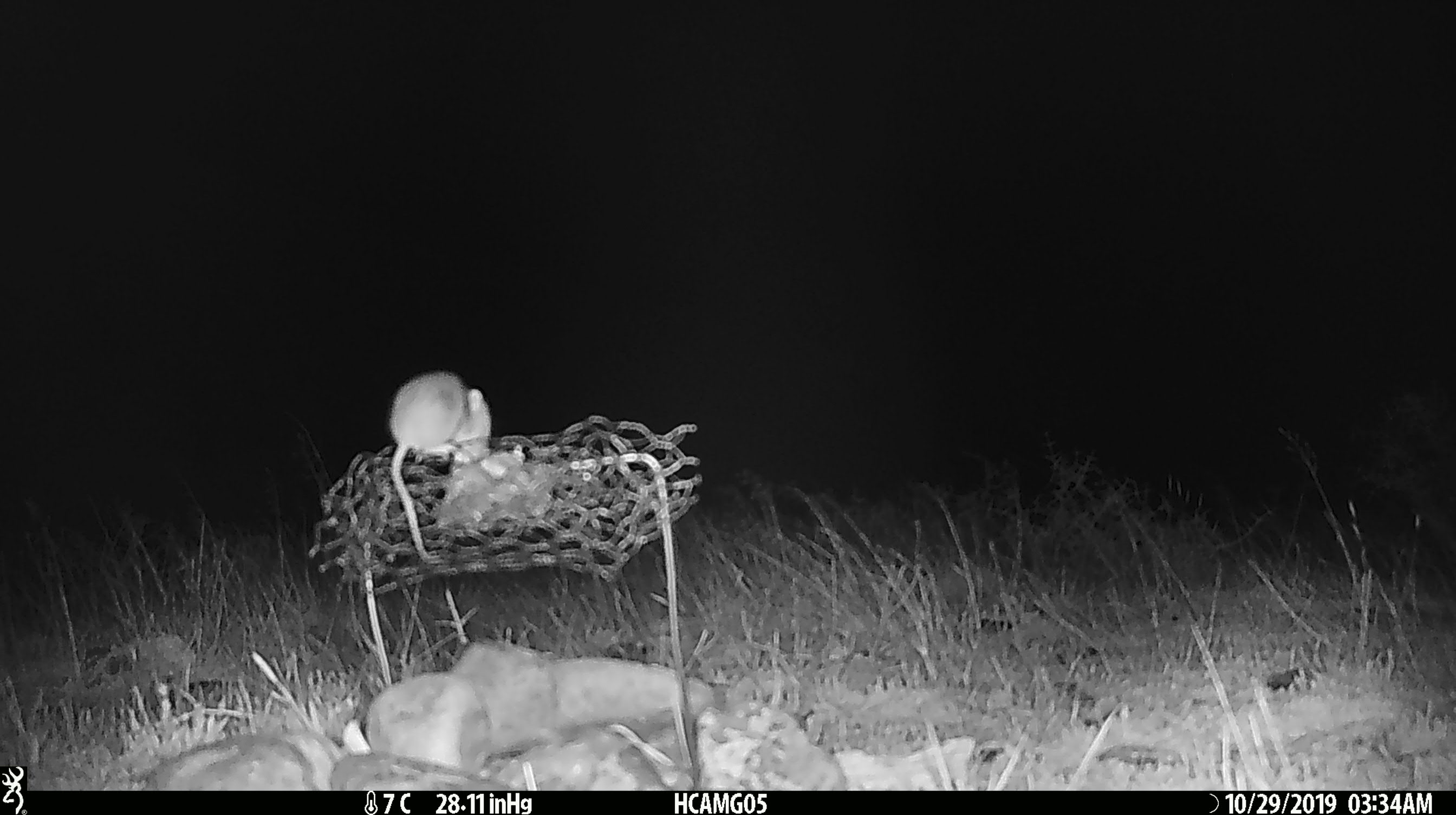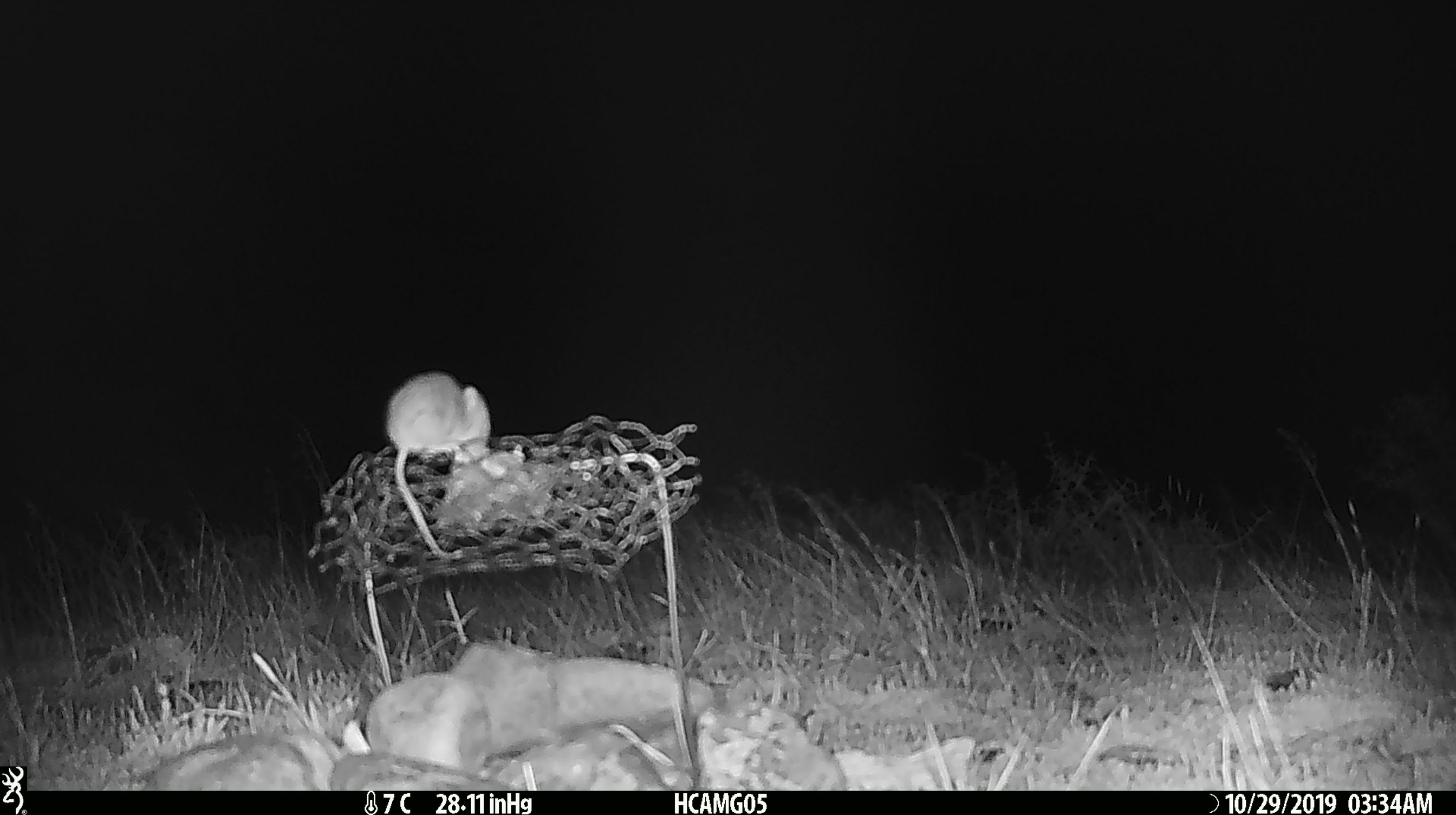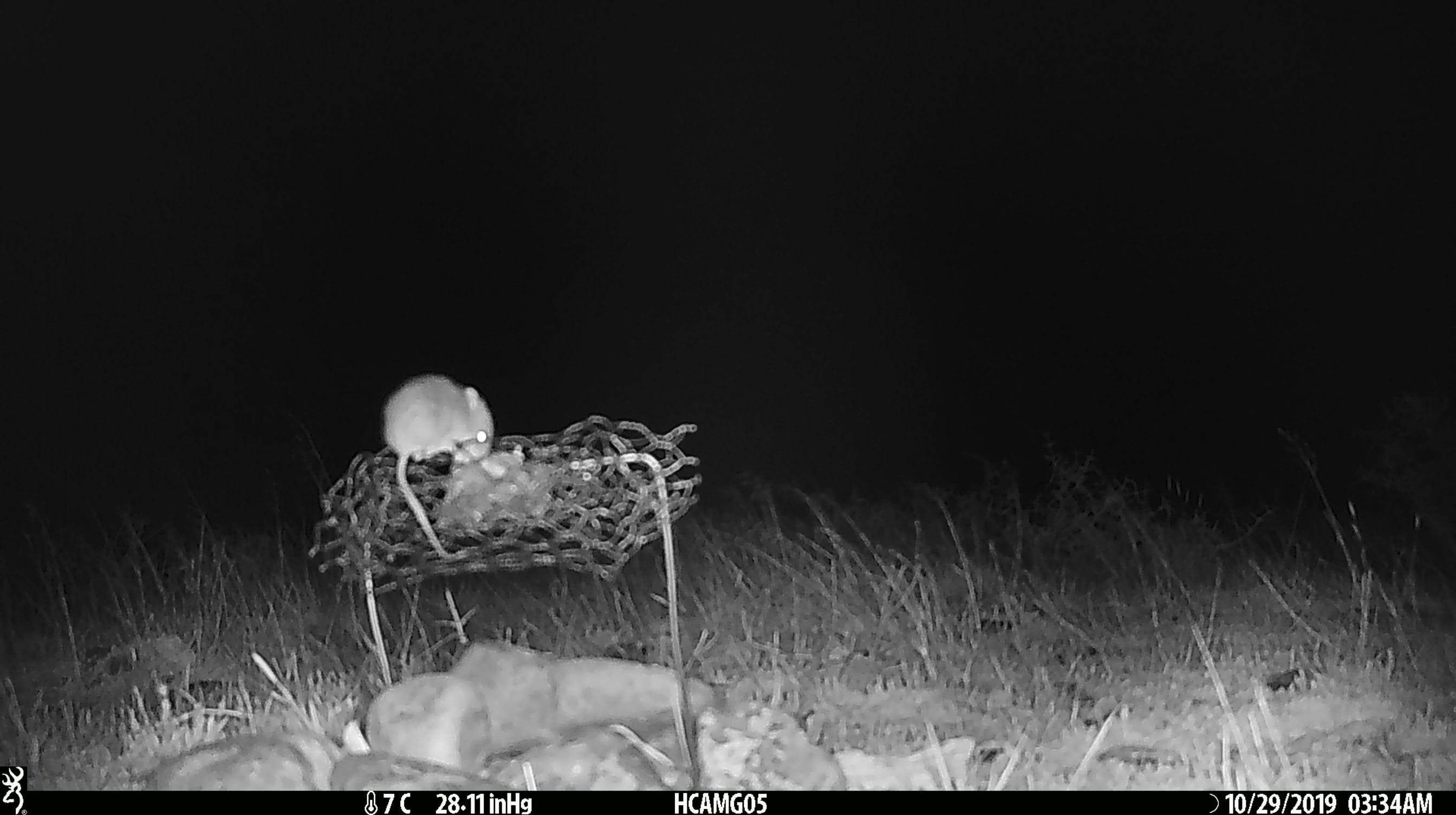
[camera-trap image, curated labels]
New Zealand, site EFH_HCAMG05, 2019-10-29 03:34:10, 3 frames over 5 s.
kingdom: Animalia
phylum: Chordata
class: Mammalia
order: Rodentia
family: Muridae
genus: Mus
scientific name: Mus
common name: mouse